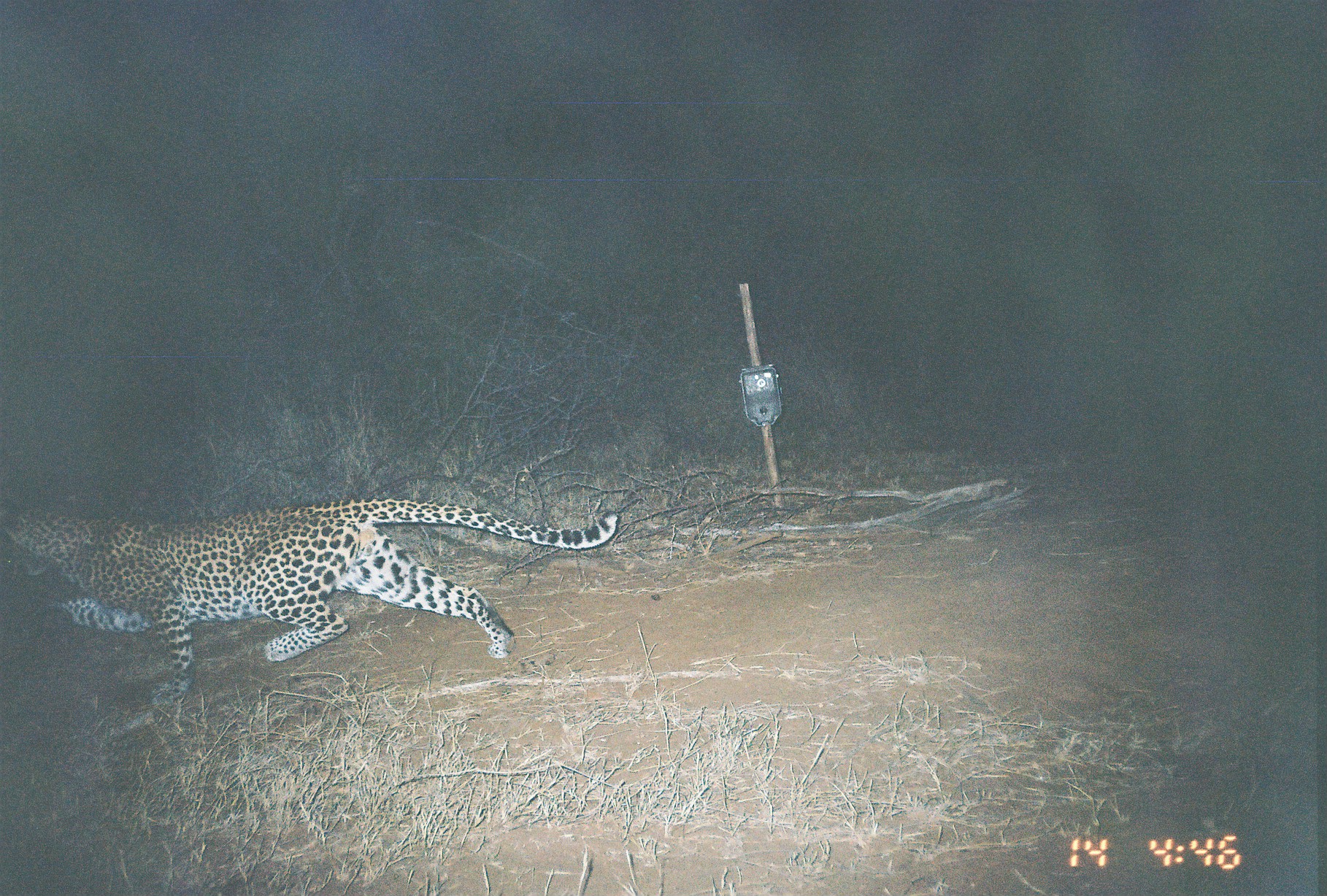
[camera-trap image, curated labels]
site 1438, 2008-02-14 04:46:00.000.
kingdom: Animalia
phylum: Chordata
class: Mammalia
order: Carnivora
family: Felidae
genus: Panthera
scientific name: Panthera pardus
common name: leopard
Panthera pardus (leopard), count 1.